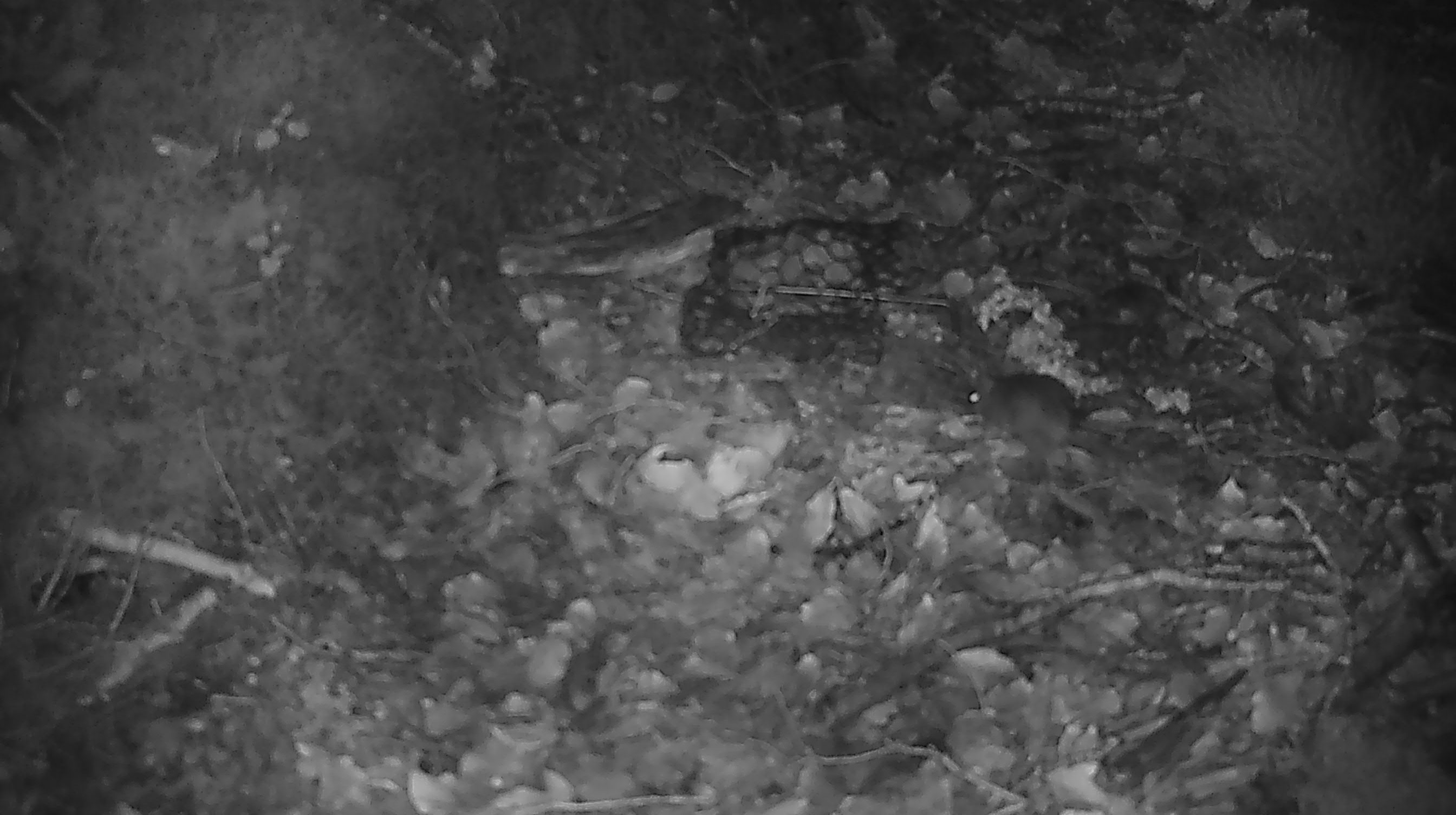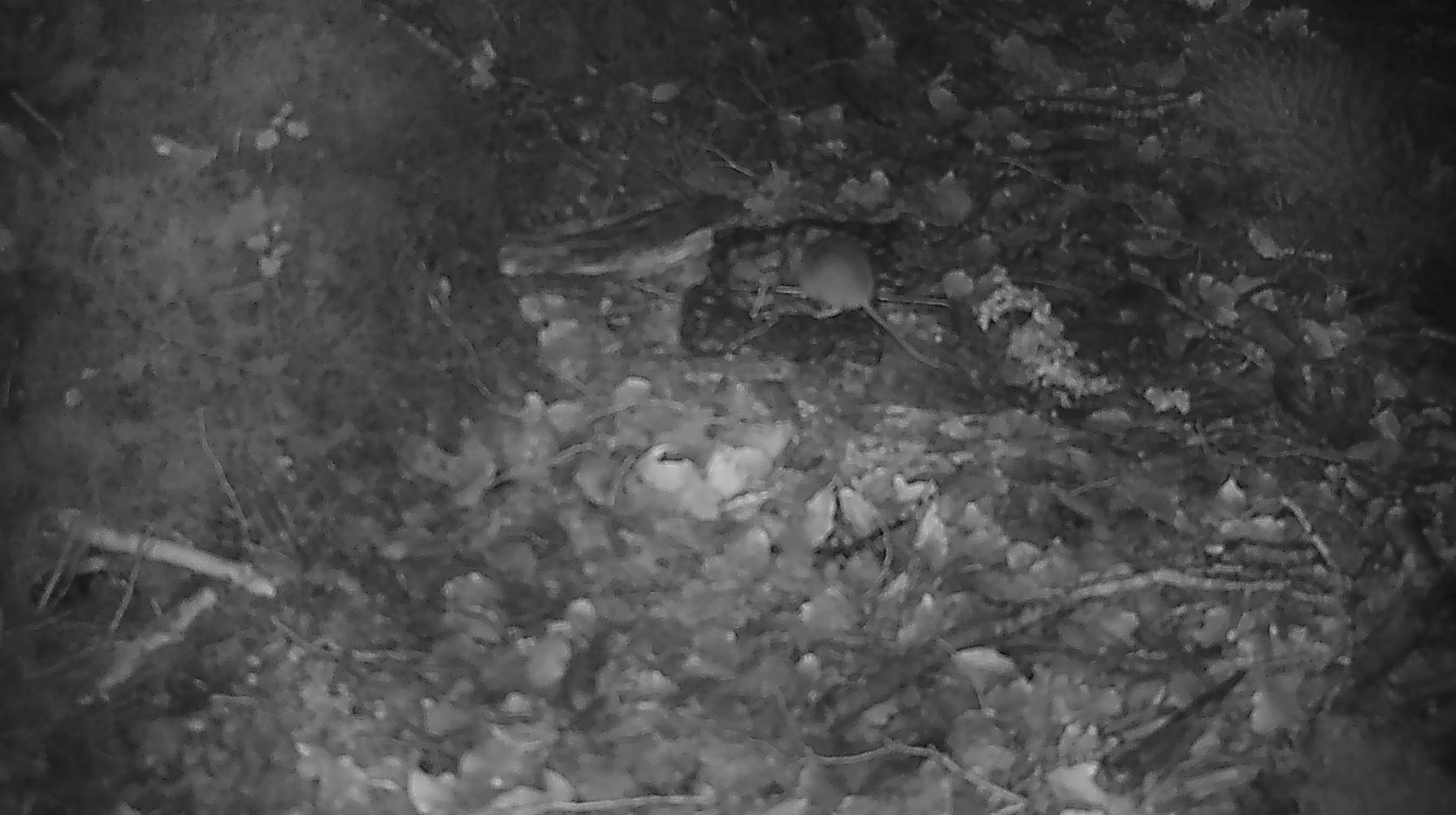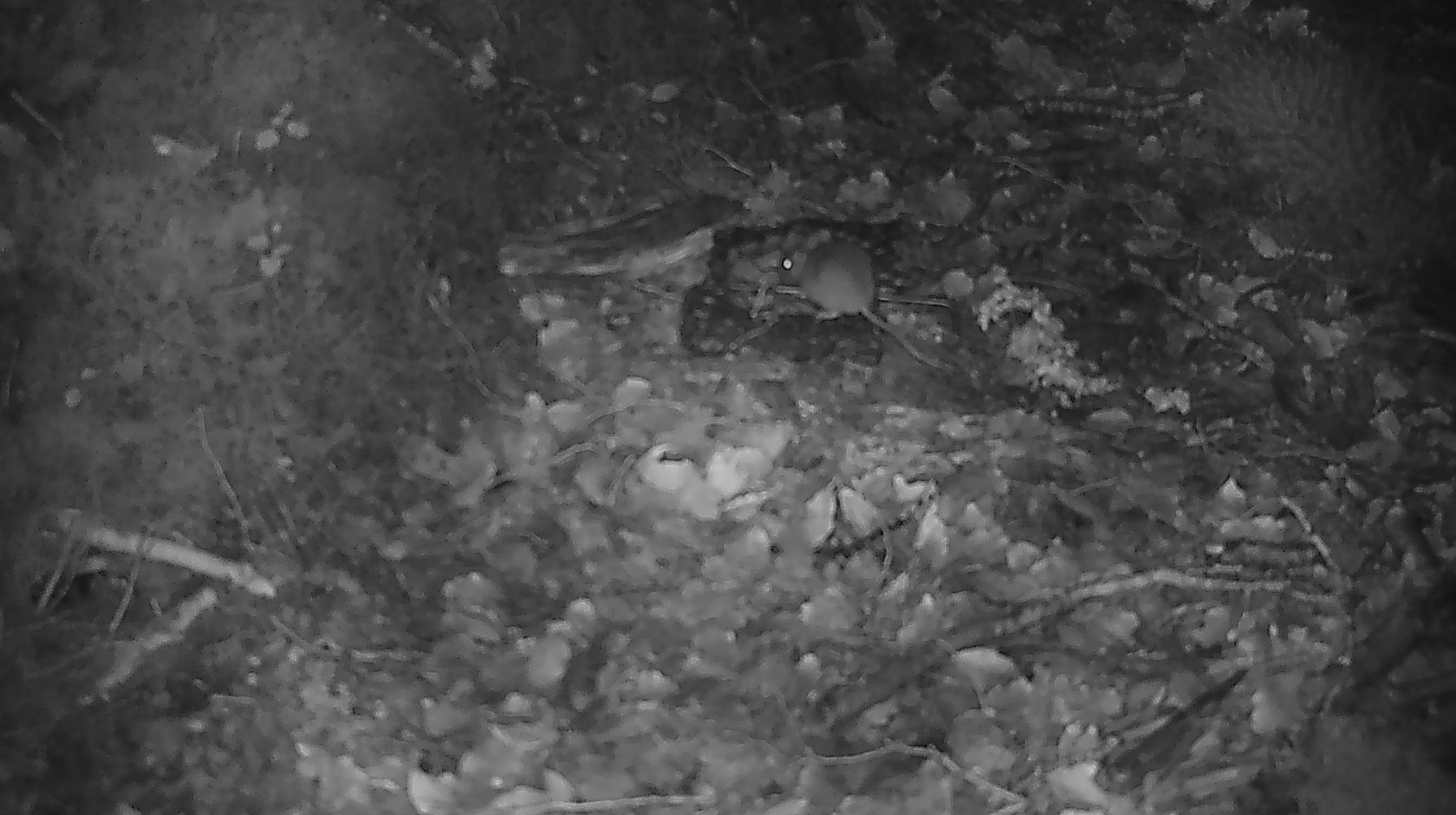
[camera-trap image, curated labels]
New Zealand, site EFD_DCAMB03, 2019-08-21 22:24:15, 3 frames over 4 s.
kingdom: Animalia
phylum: Chordata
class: Mammalia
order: Rodentia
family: Muridae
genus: Mus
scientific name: Mus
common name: mouse